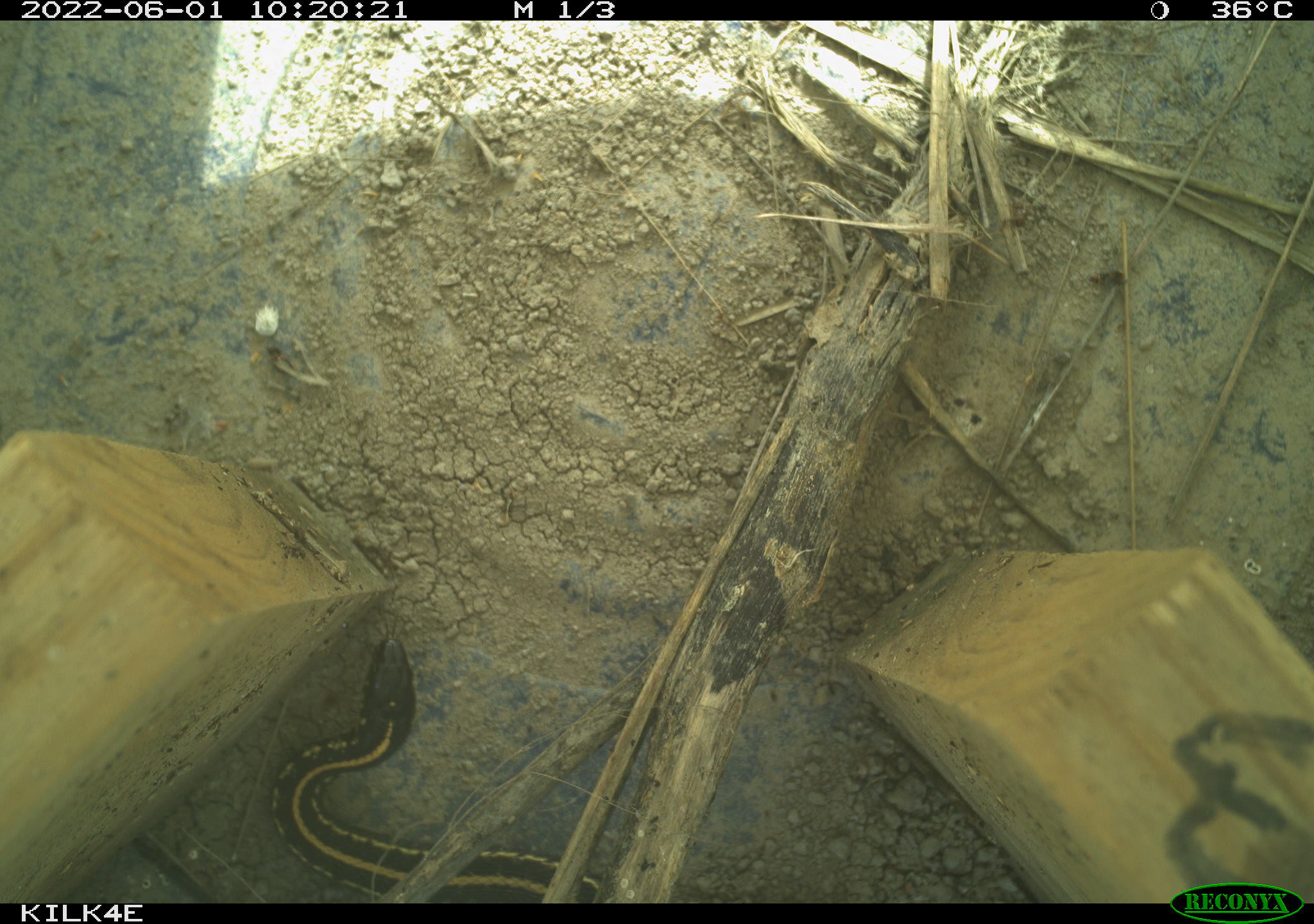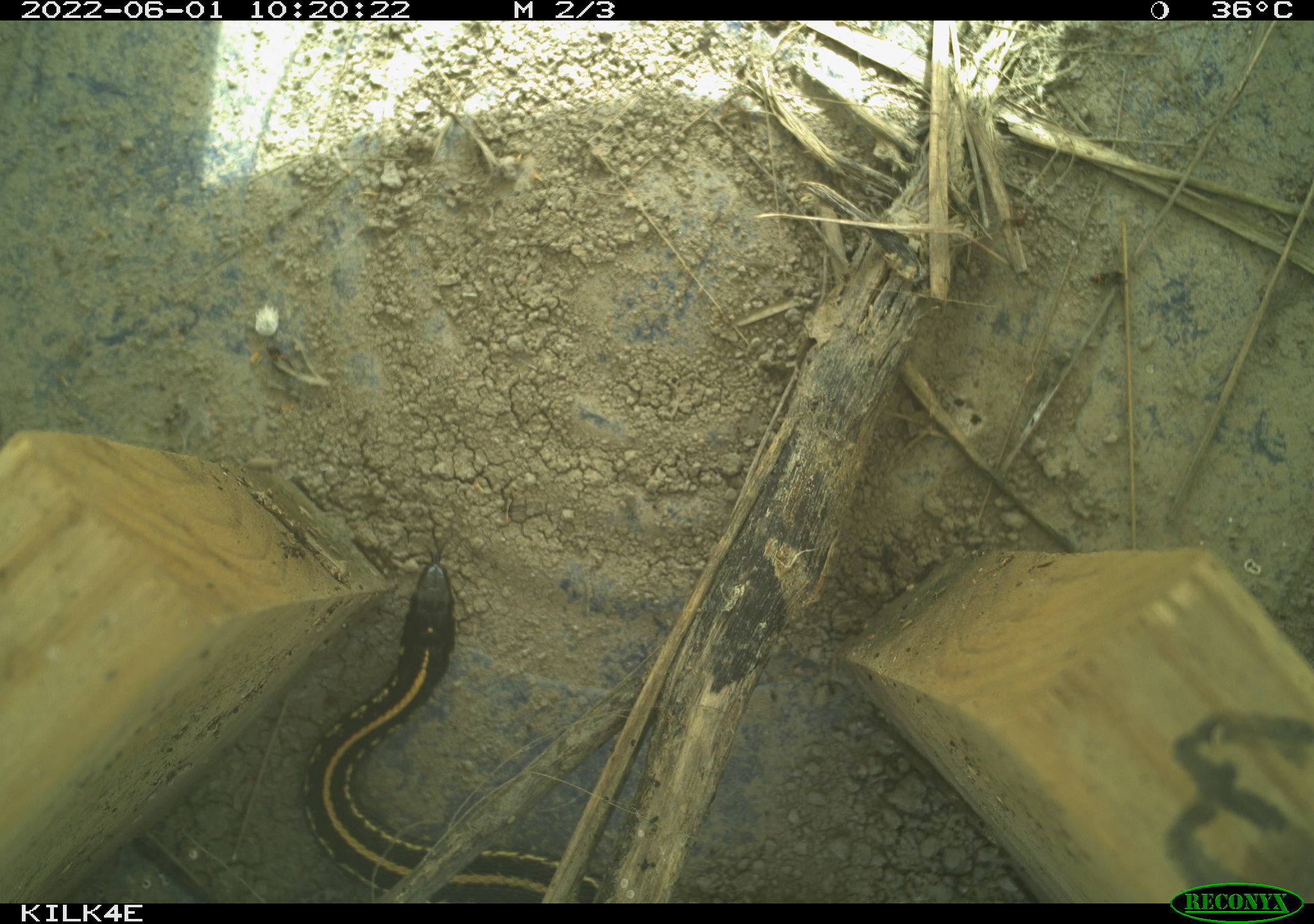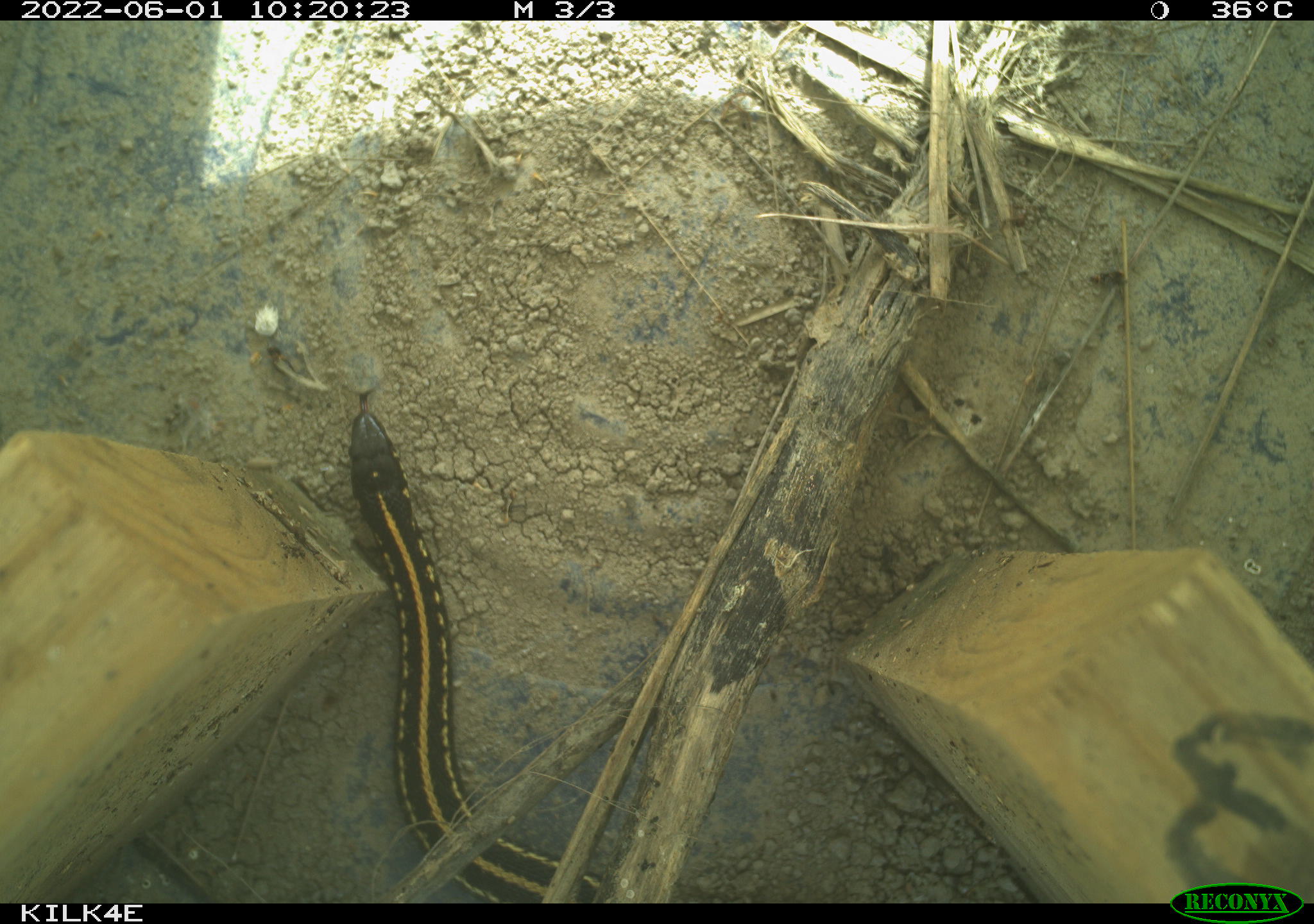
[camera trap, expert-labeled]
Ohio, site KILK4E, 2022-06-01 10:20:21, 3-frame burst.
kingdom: Animalia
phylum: Chordata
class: Reptilia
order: Squamata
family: Colubridae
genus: Thamnophis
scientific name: Thamnophis radix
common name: plains gartersnake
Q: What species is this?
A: Plains gartersnake (Thamnophis radix).